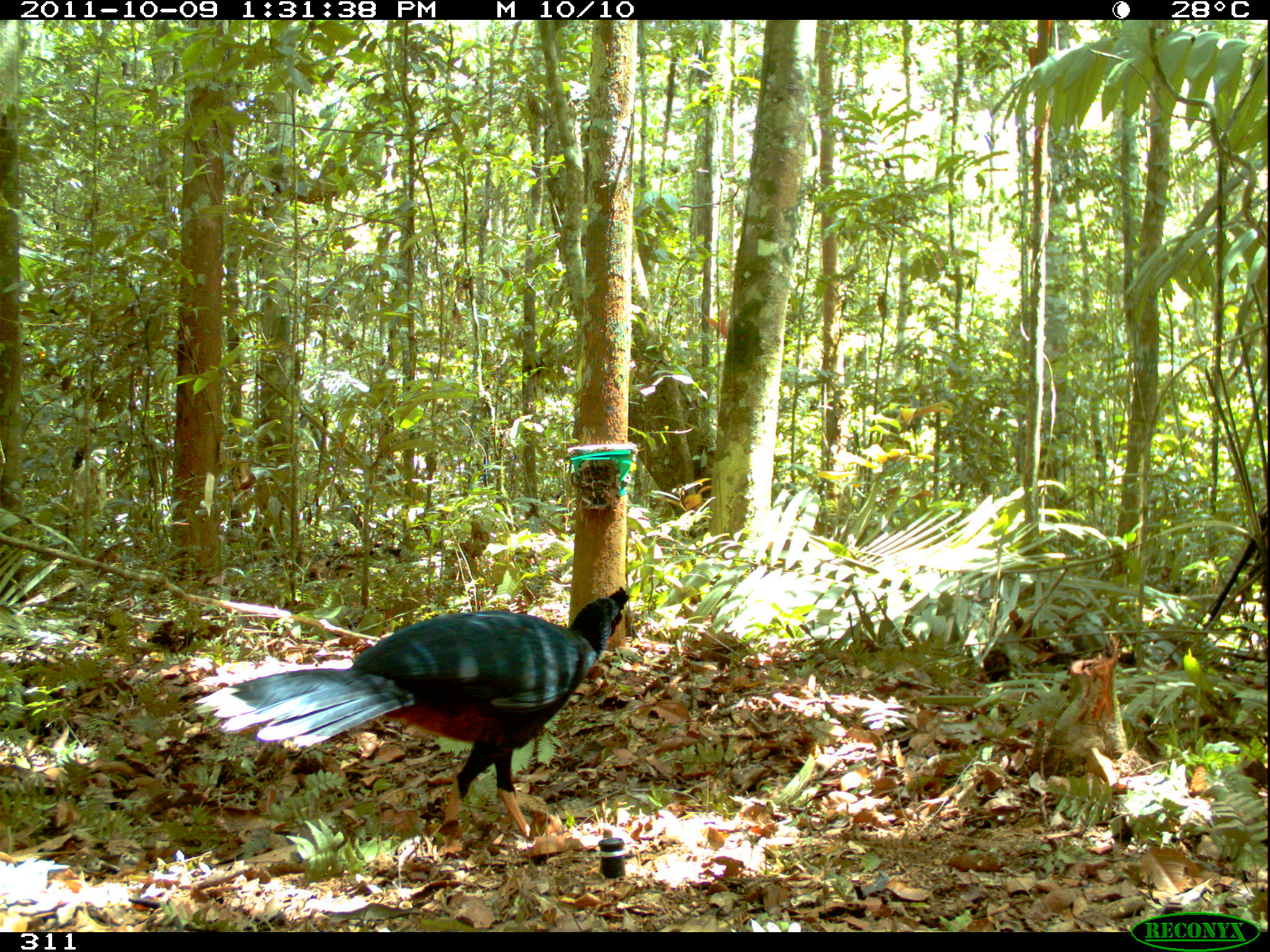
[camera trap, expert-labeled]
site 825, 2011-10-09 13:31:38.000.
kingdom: Animalia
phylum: Chordata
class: Aves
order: Galliformes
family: Cracidae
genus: Mitu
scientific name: Mitu tuberosum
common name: razor-billed curassow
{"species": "Mitu tuberosum (razor-billed curassow)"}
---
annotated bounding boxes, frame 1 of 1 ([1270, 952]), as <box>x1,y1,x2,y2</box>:
mitu tuberosum: <box>194,586,629,855</box>